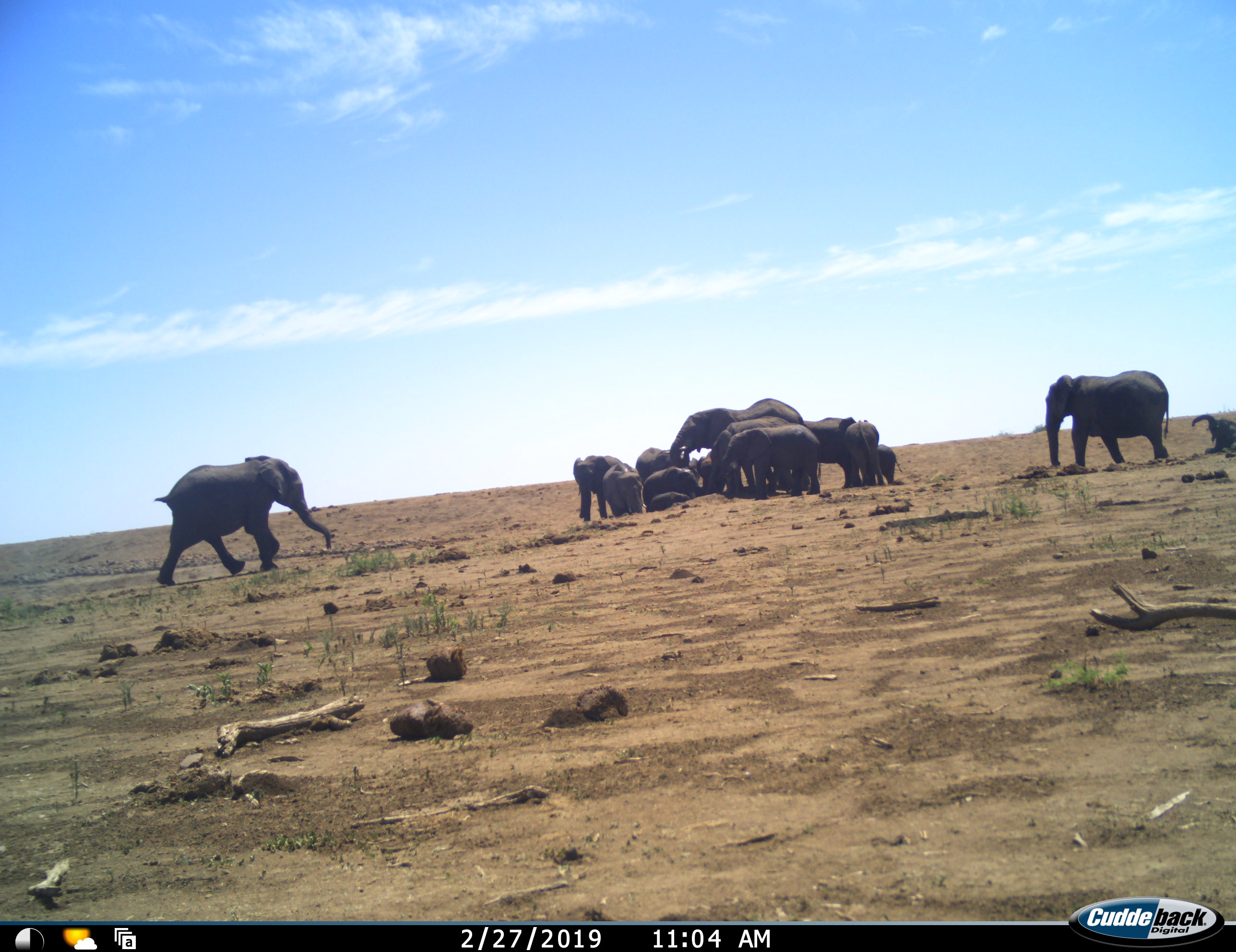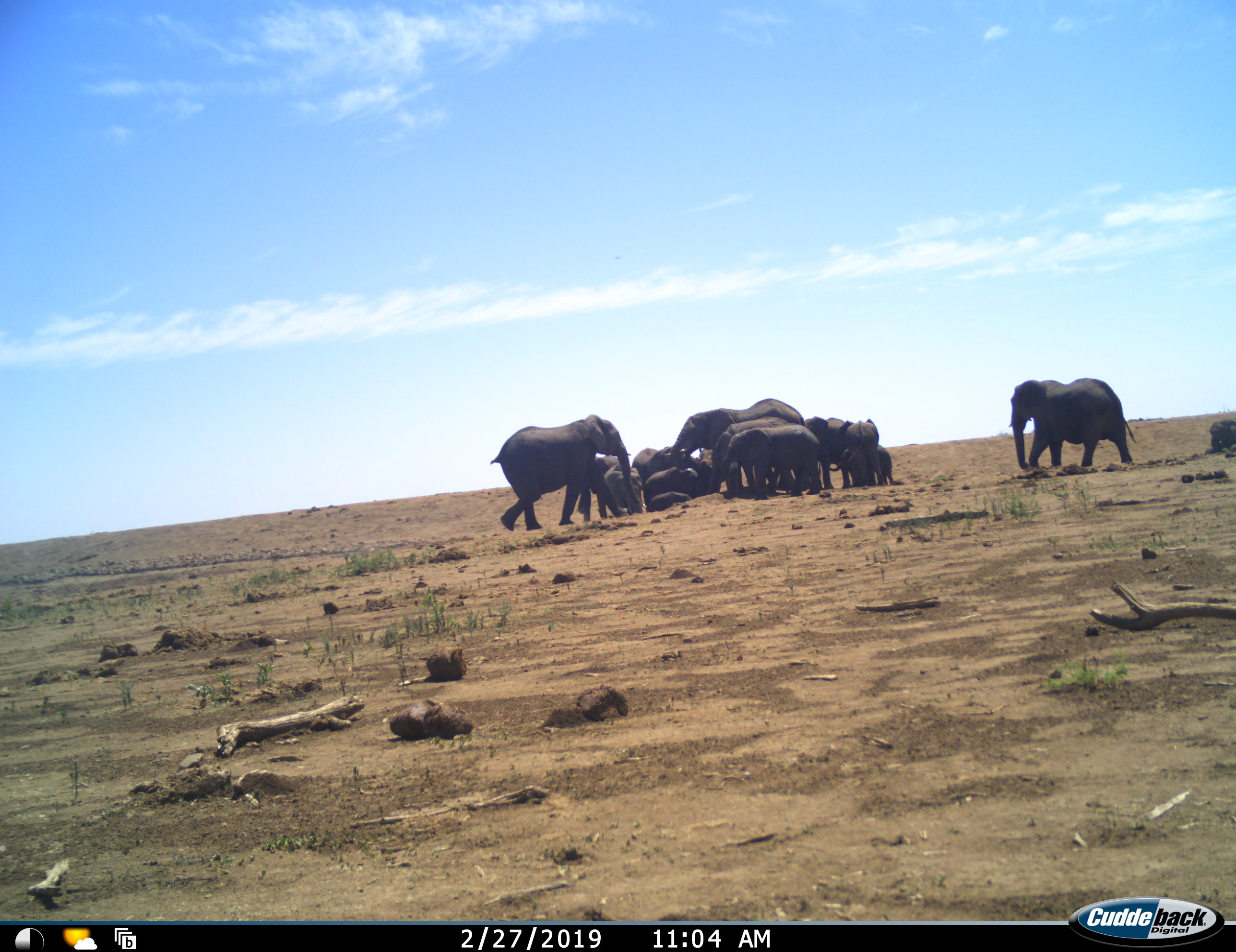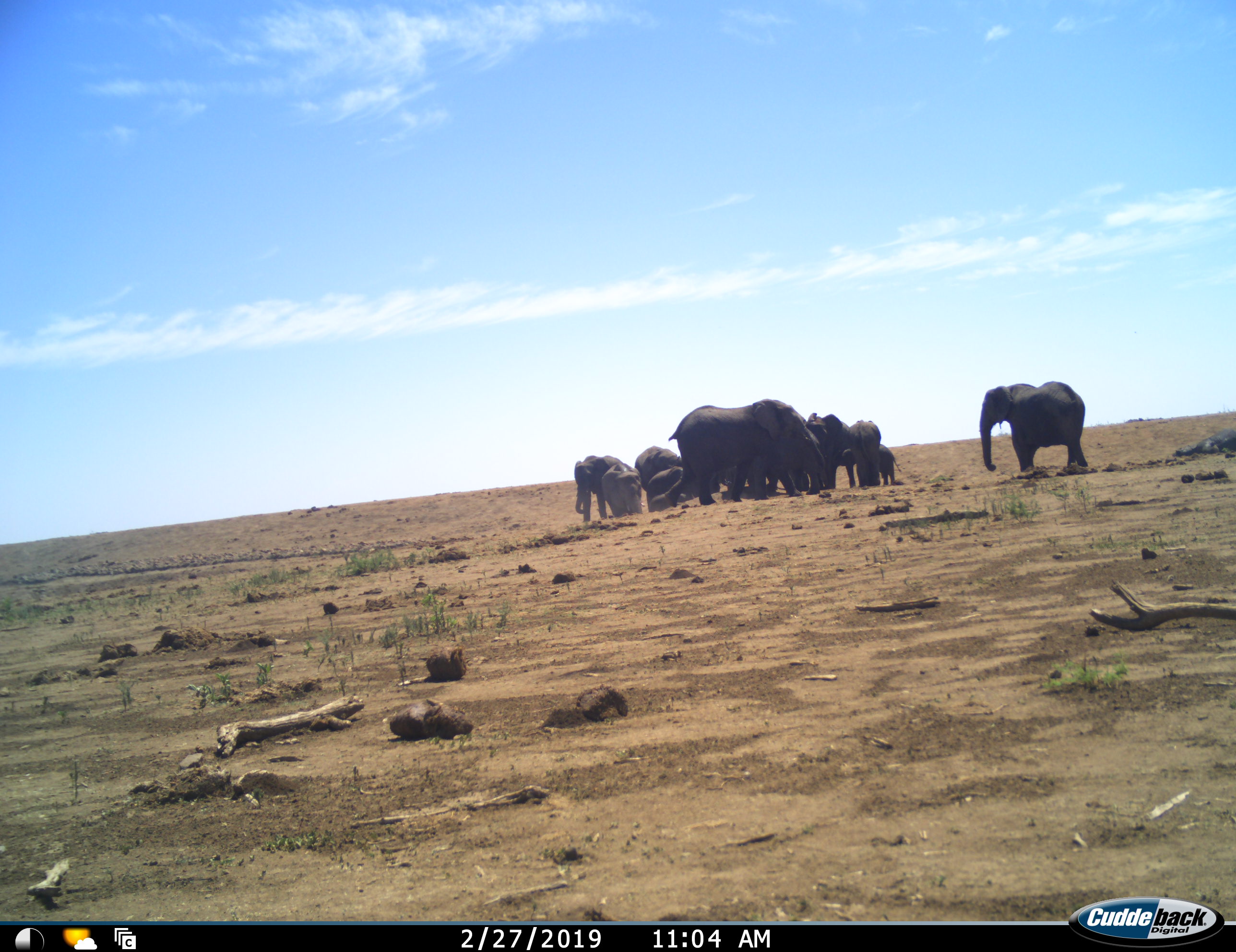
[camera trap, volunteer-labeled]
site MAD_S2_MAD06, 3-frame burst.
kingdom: Animalia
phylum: Chordata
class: Mammalia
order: Proboscidea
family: Elephantidae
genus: Loxodonta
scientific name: Loxodonta africana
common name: african bush elephant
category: elephant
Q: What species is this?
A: Elephant (african bush elephant) (Loxodonta africana).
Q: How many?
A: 11-50.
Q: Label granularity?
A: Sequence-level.